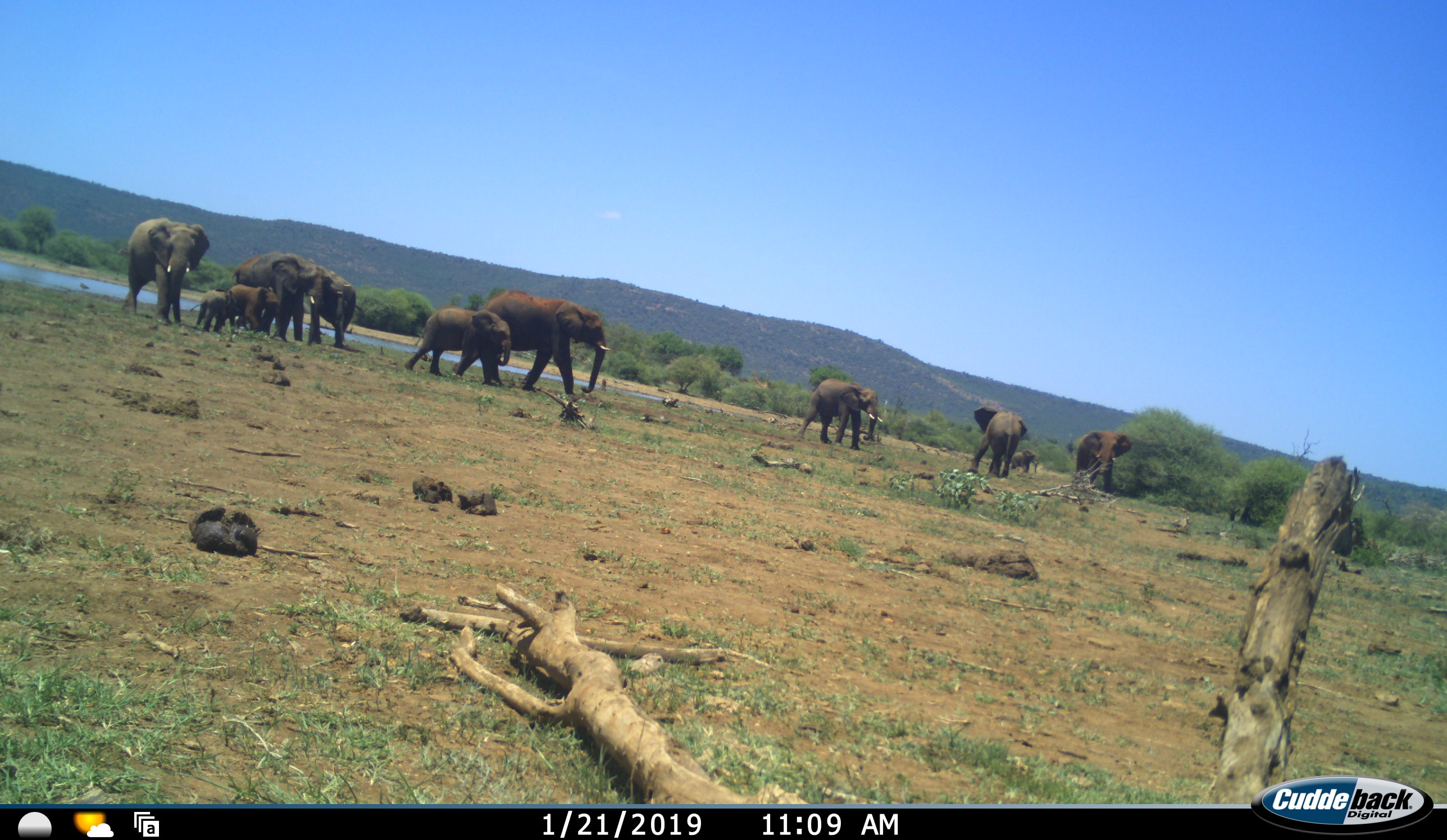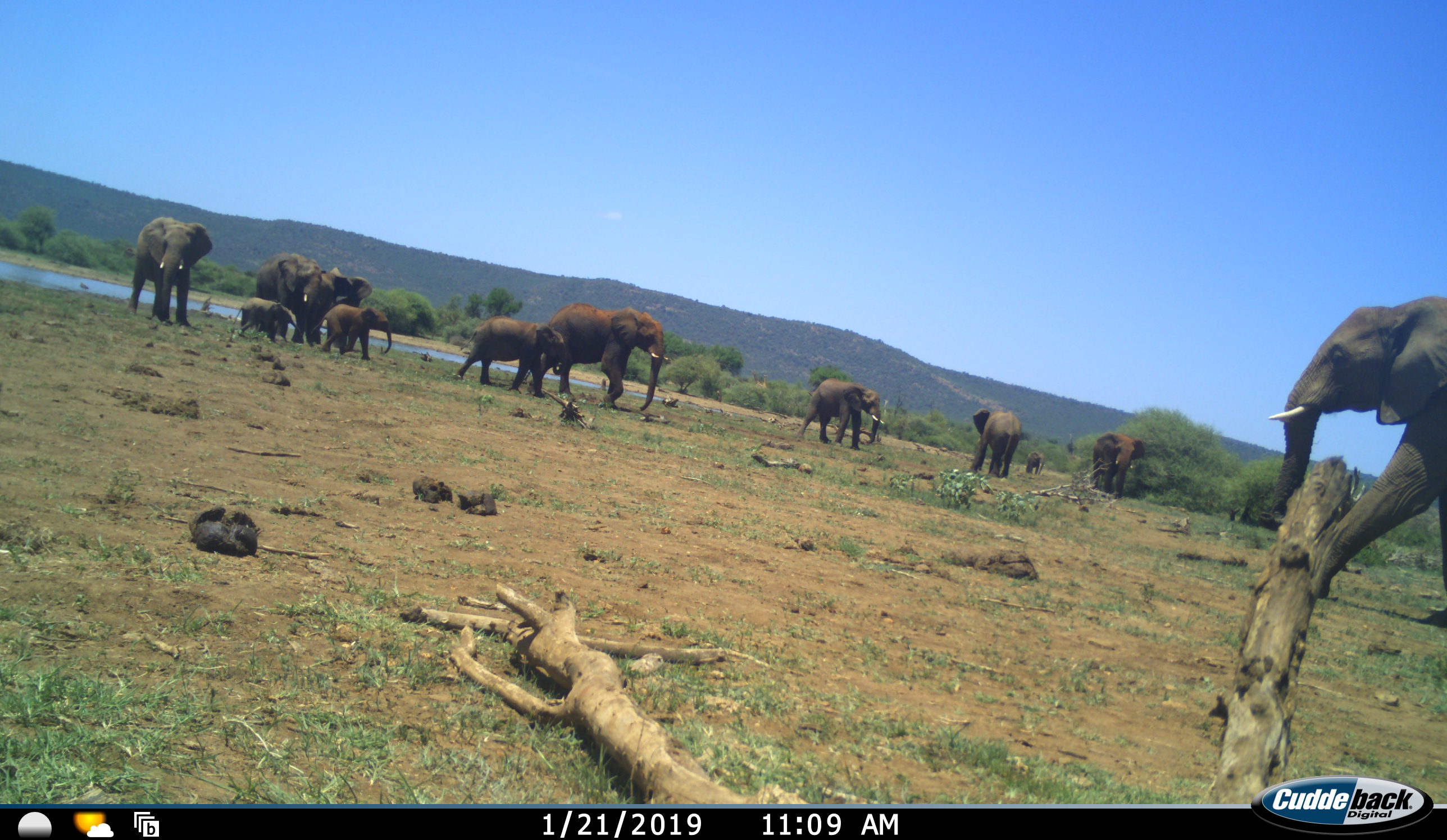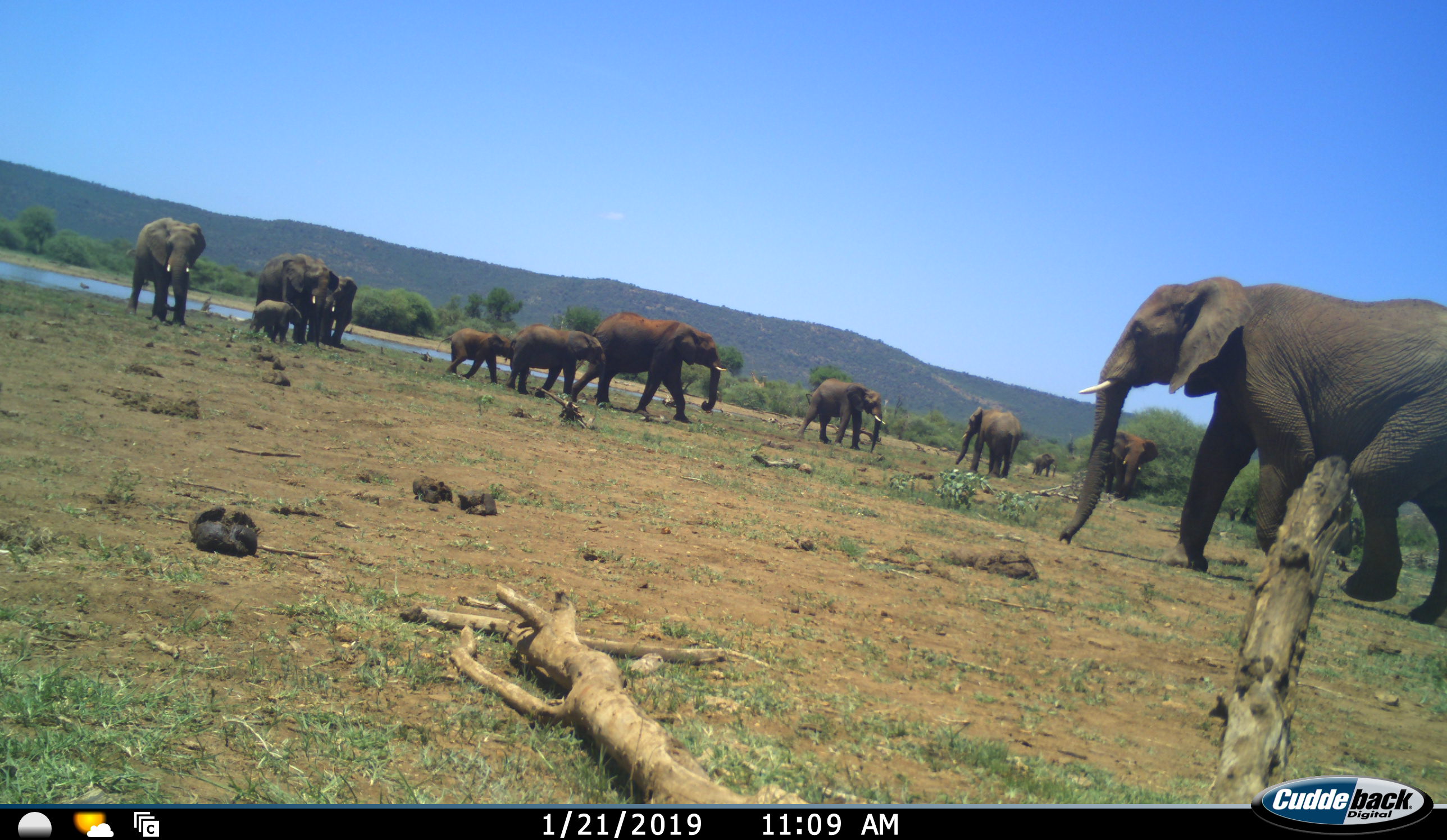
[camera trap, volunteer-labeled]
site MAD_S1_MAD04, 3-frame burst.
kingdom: Animalia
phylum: Chordata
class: Mammalia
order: Proboscidea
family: Elephantidae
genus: Loxodonta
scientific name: Loxodonta africana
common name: african bush elephant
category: elephant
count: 11-50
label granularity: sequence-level